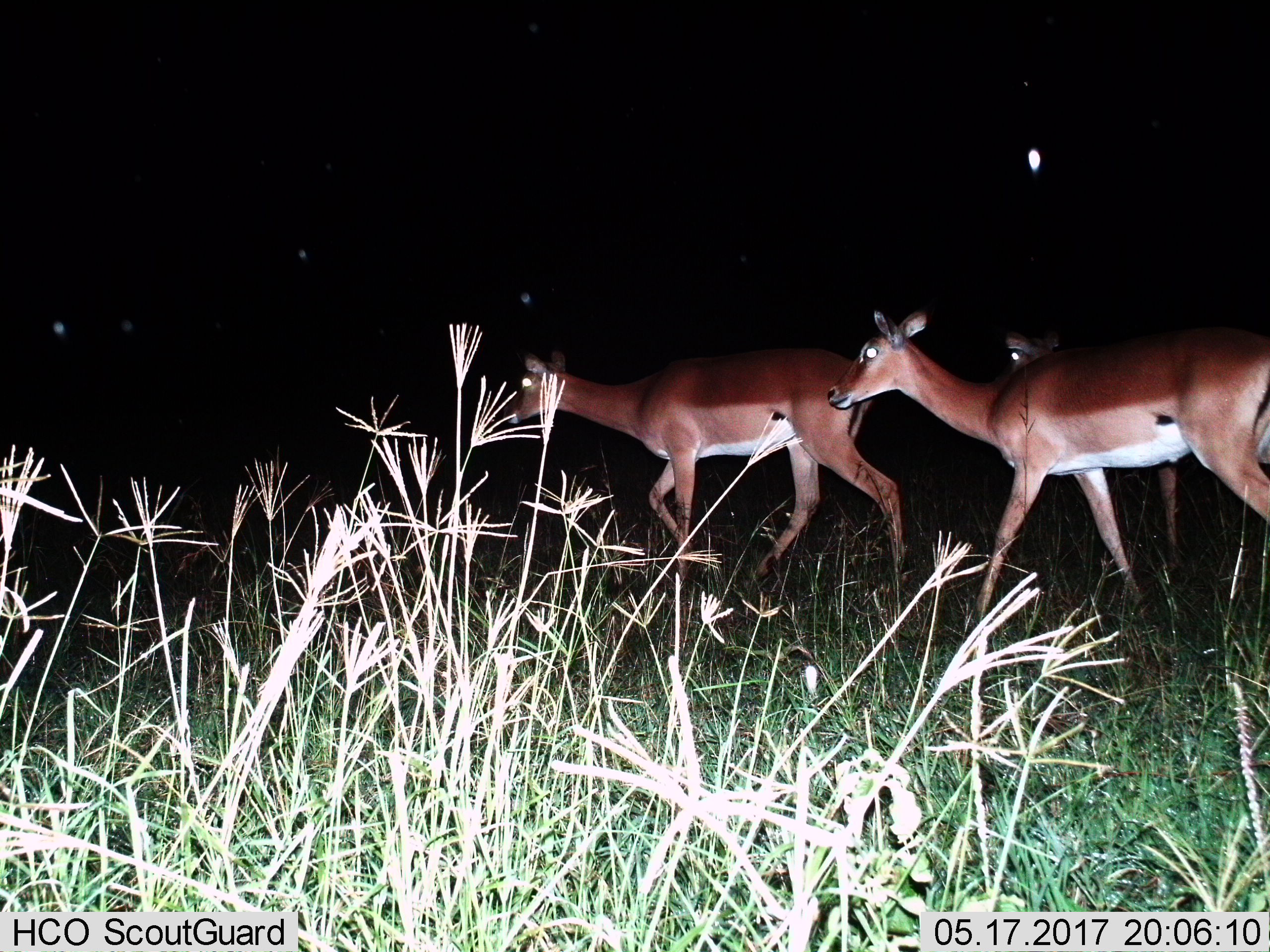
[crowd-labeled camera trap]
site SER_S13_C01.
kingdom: Animalia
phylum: Chordata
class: Mammalia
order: Artiodactyla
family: Bovidae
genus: Aepyceros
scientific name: Aepyceros melampus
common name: impala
Impala (Aepyceros melampus), count 3. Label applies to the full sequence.